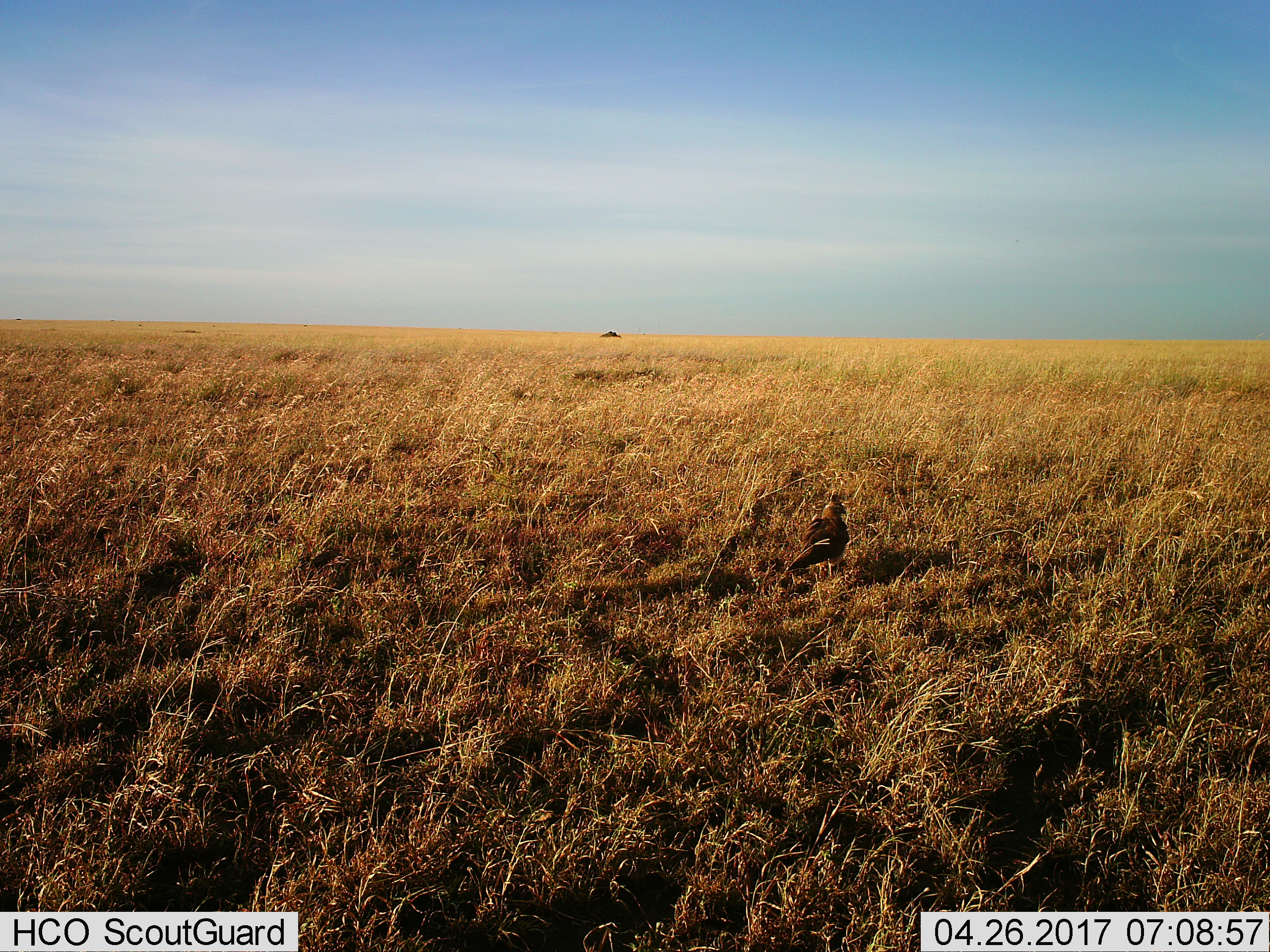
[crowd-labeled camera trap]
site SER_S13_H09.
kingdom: Animalia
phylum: Chordata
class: Aves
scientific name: Aves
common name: bird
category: birdother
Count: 1.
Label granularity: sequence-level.